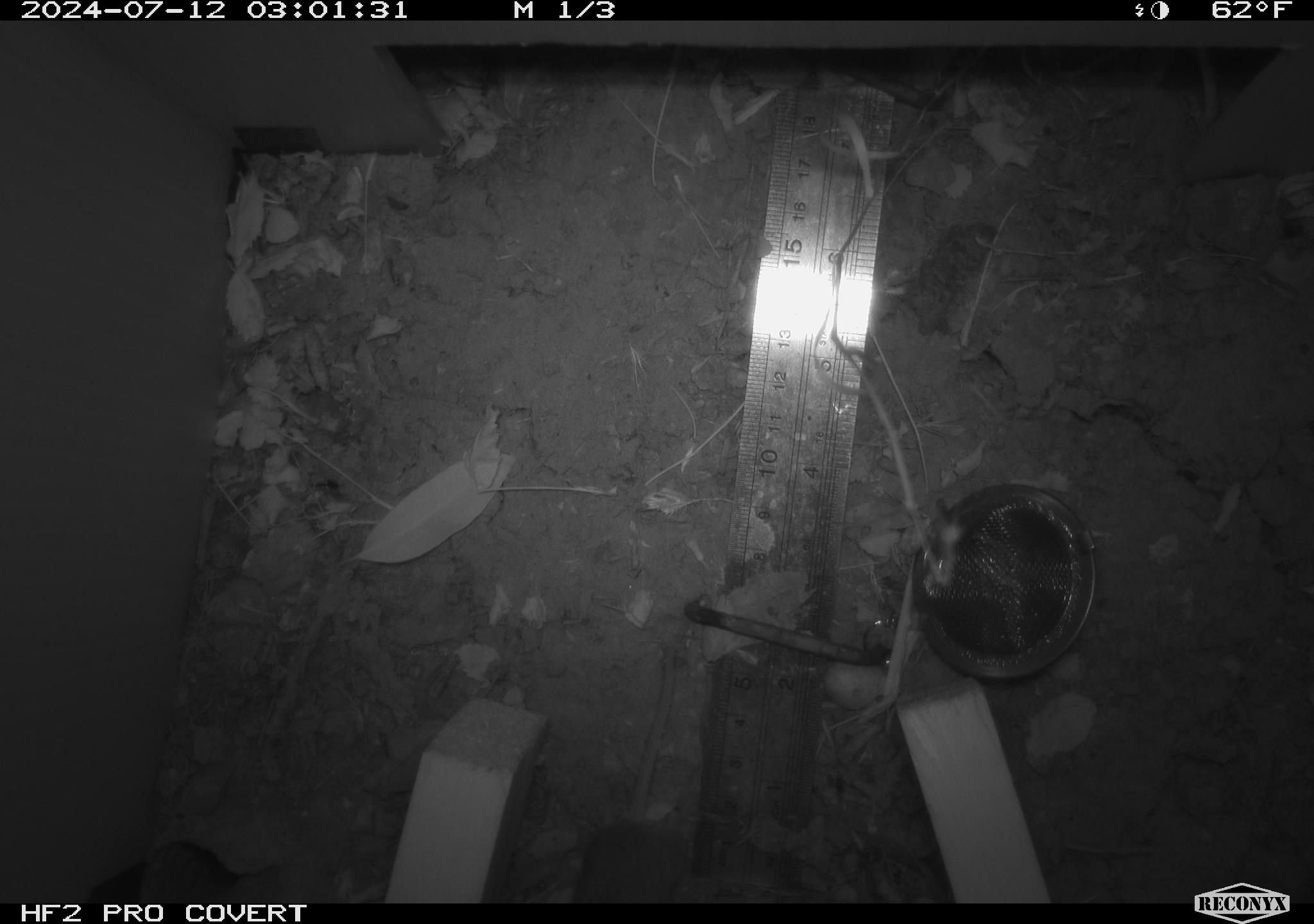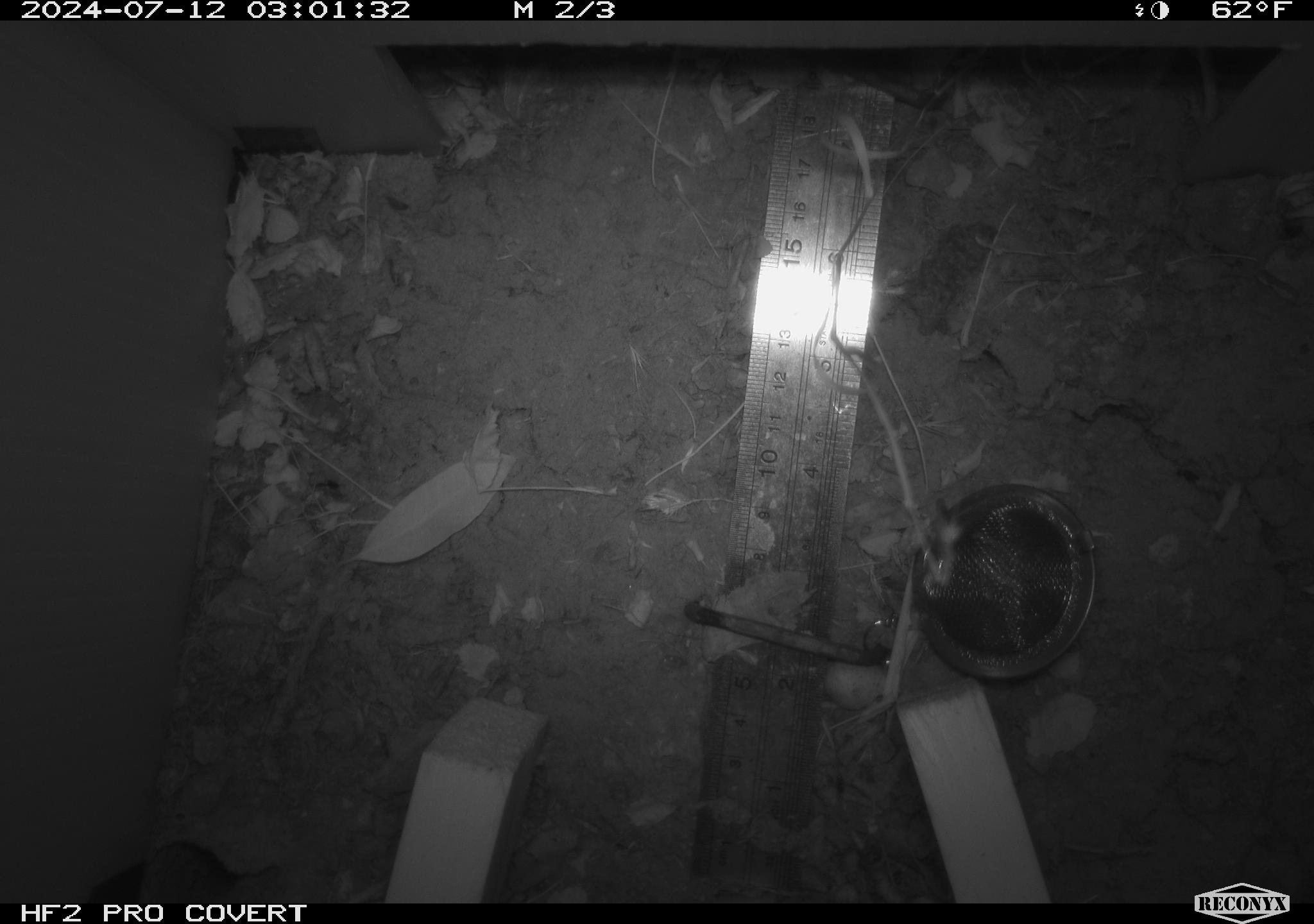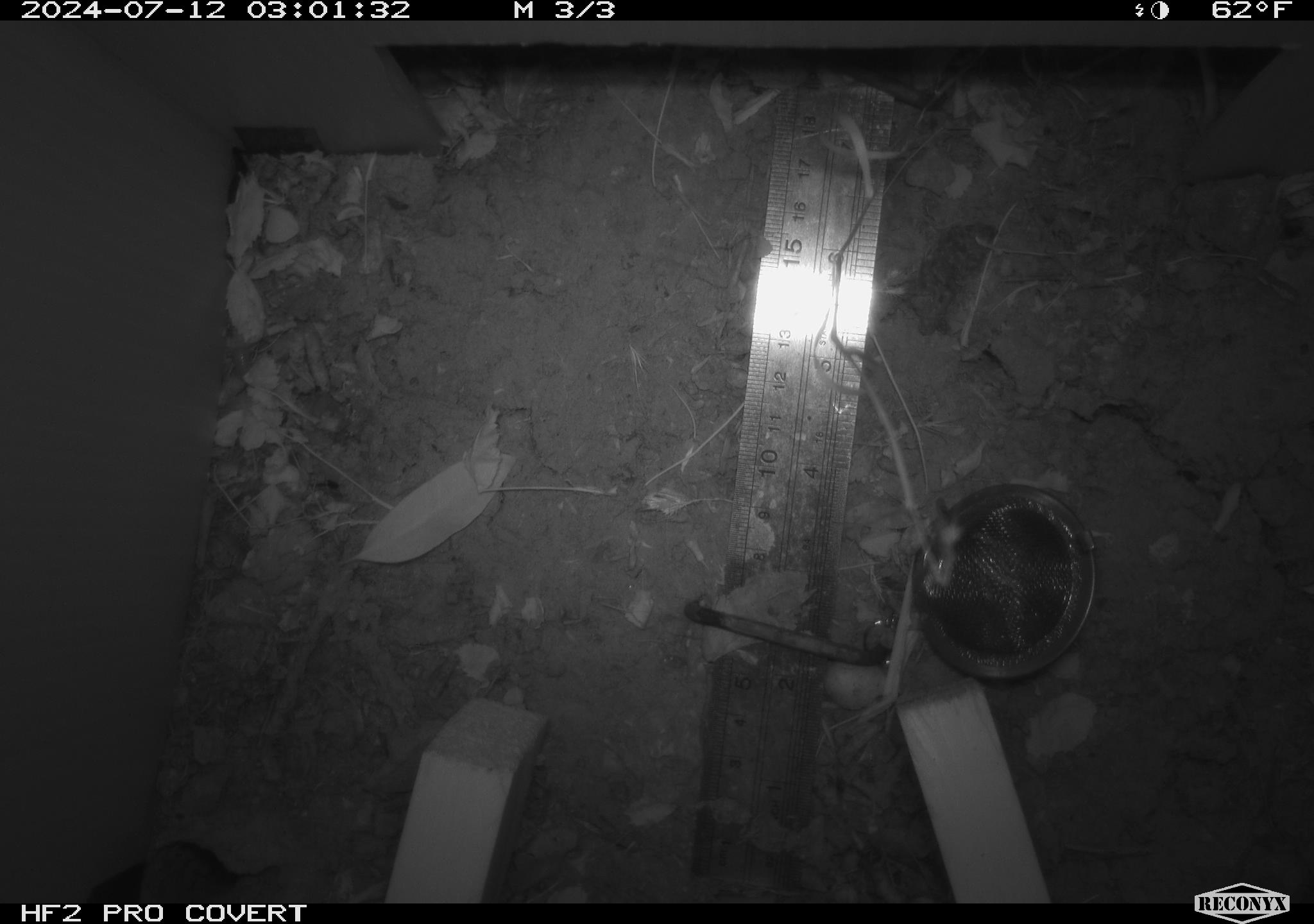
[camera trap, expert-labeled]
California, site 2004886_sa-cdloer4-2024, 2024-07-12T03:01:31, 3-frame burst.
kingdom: Animalia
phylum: Chordata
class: Mammalia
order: Rodentia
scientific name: Rodentia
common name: rodent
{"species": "rodent (Rodentia)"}